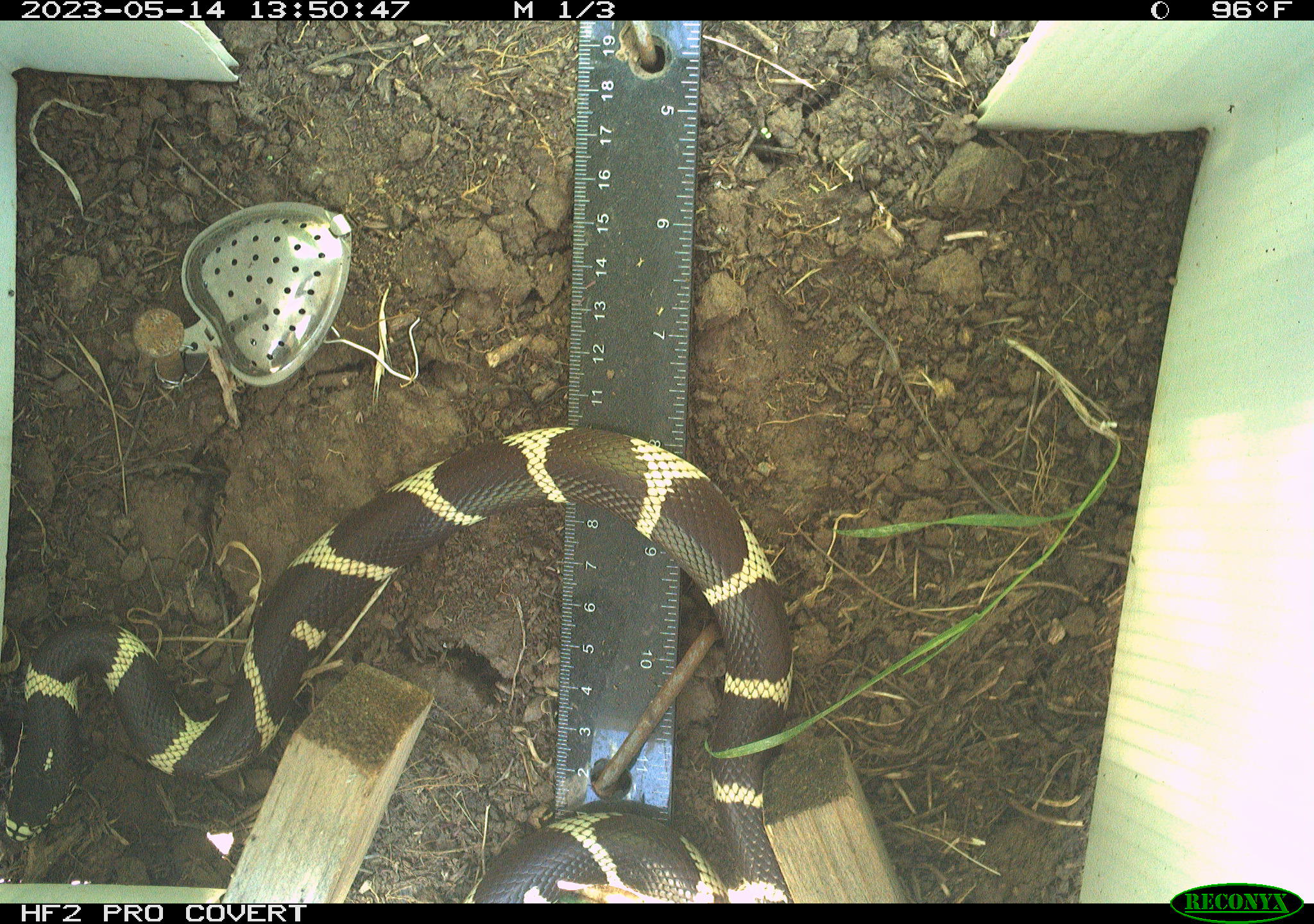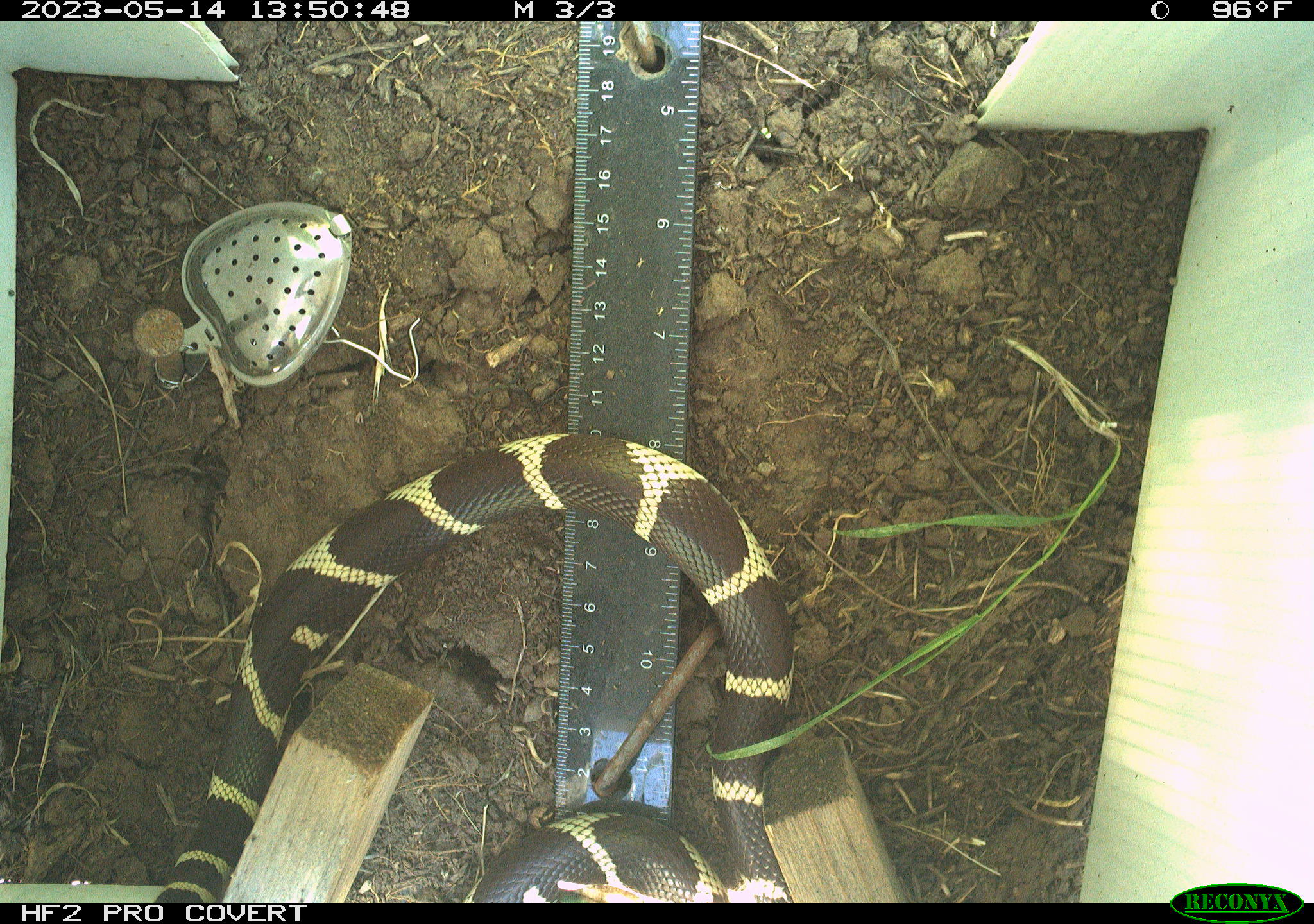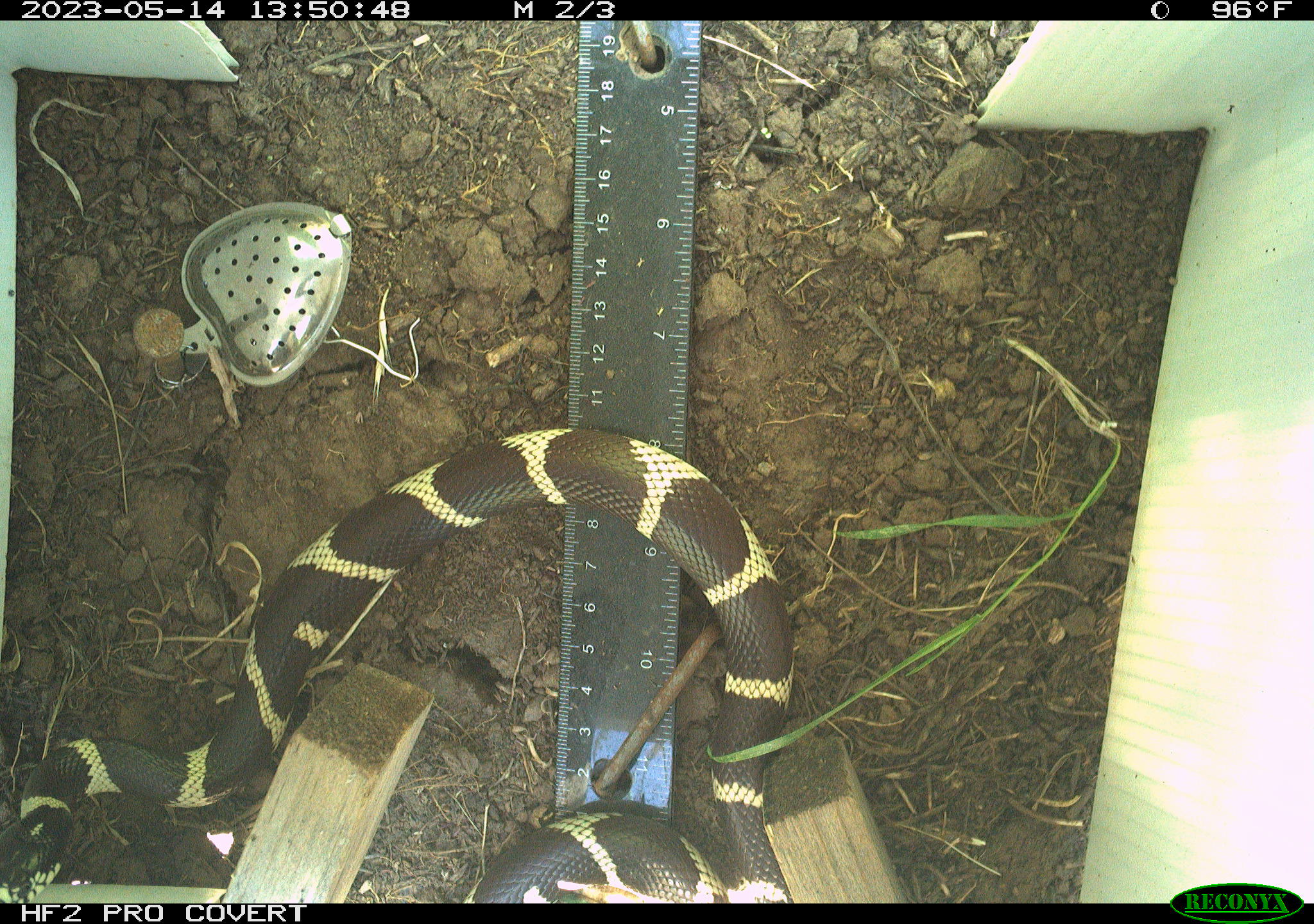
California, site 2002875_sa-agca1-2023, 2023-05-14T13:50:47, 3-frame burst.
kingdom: Animalia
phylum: Chordata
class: Reptilia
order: Squamata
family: Colubridae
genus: Lampropeltis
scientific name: Lampropeltis californiae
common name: california kingsnake